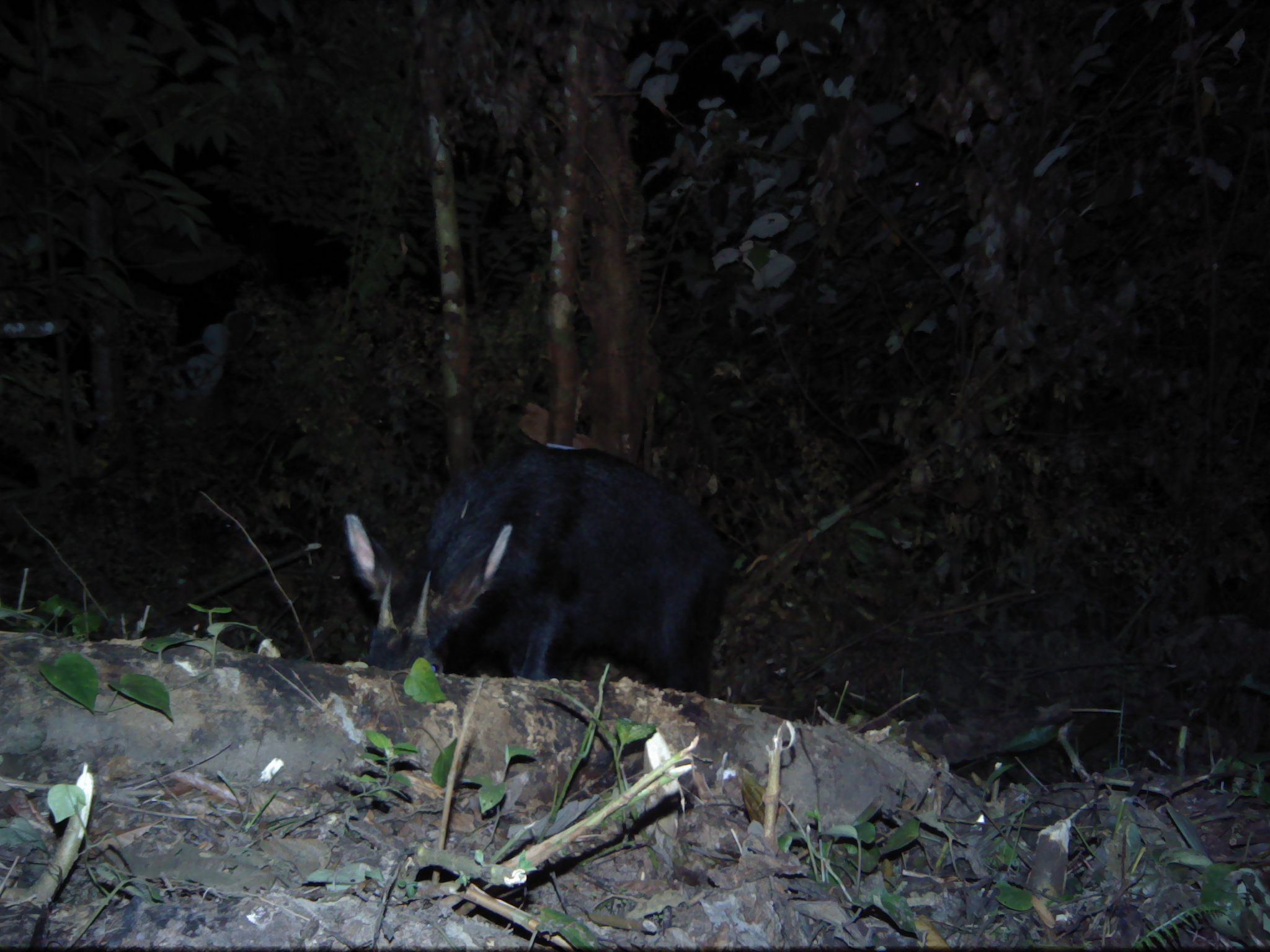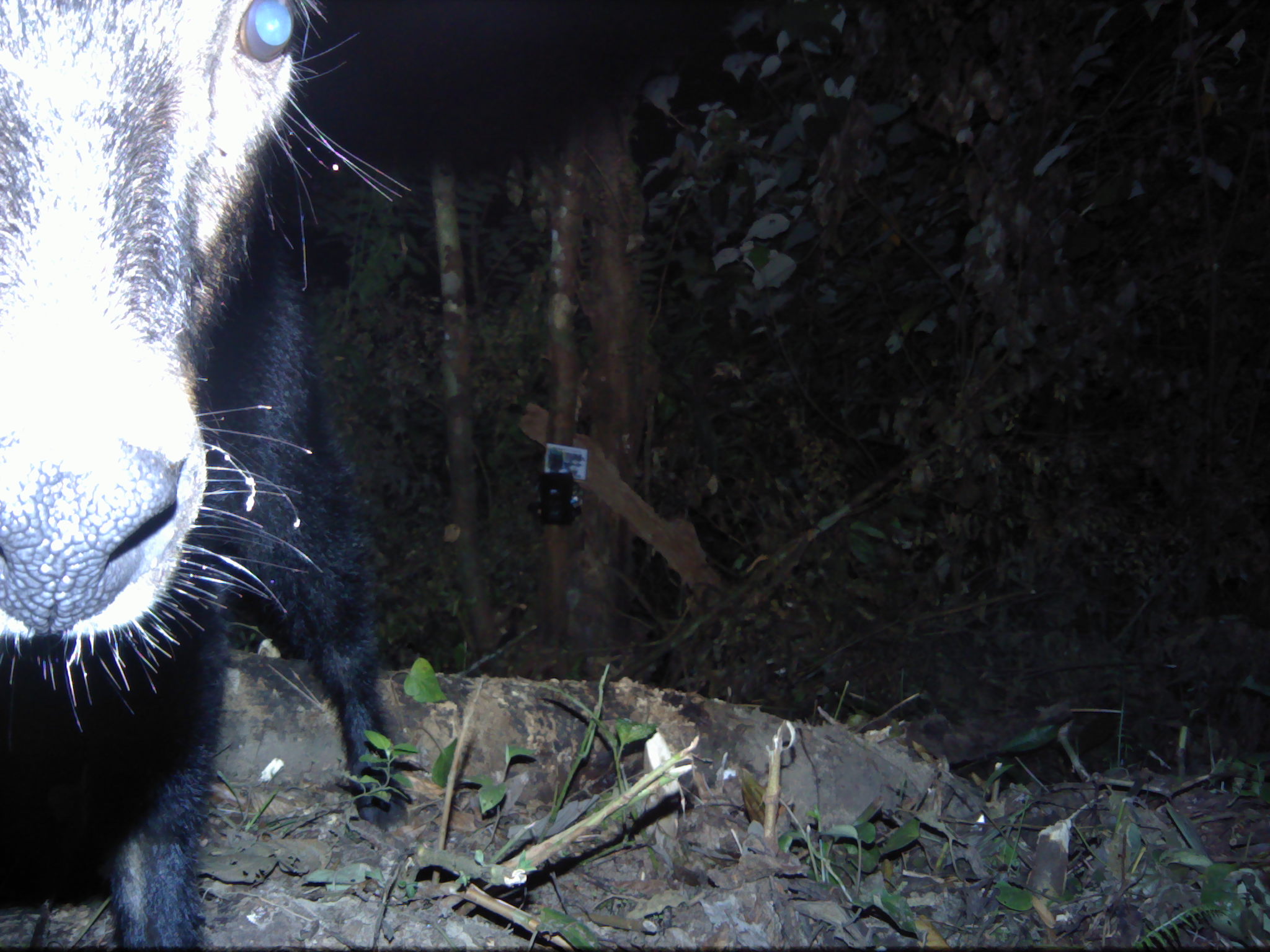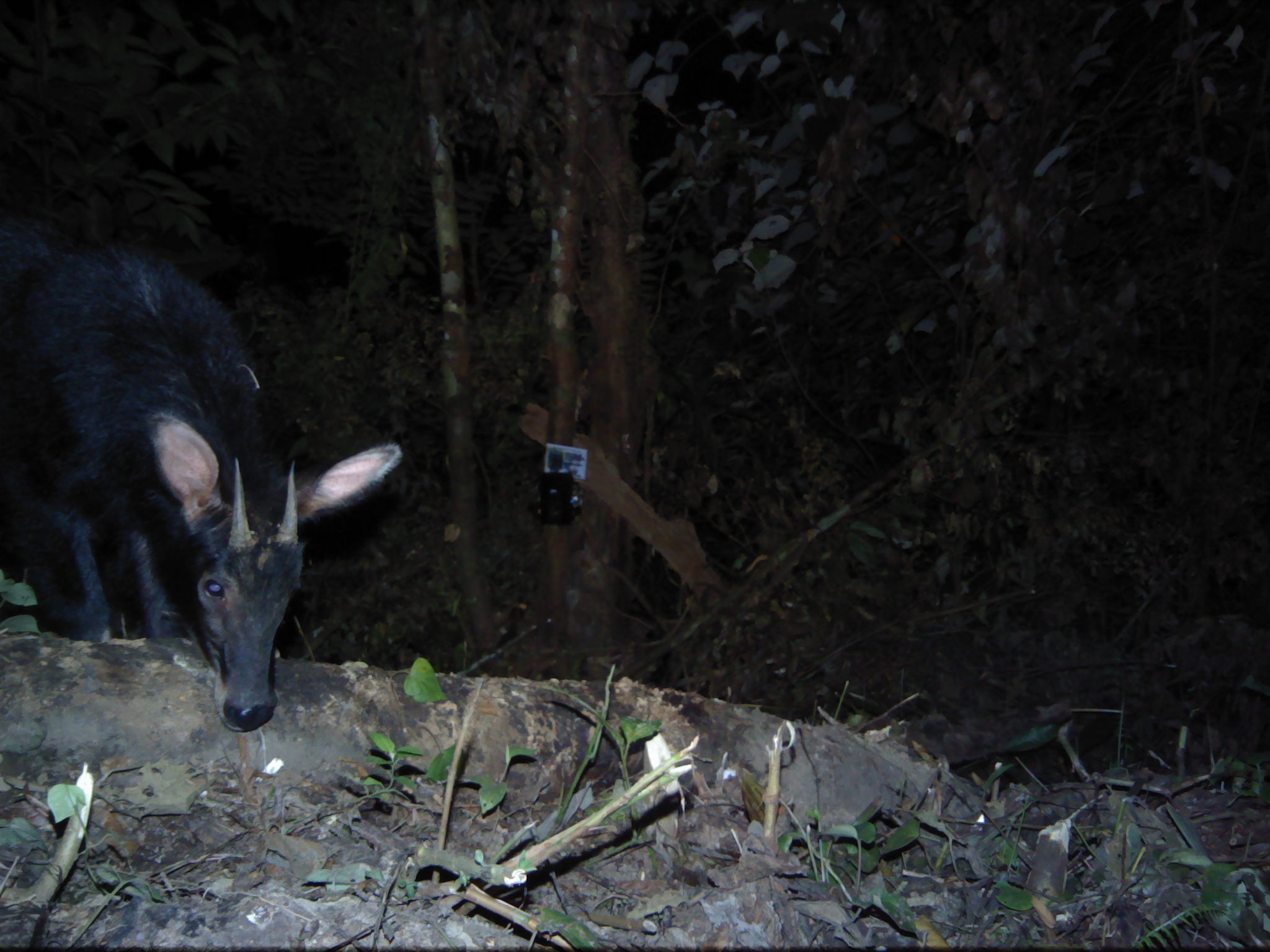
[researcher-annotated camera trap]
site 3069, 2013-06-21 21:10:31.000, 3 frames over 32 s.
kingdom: Animalia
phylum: Chordata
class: Mammalia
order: Artiodactyla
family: Bovidae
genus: Capricornis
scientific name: Capricornis sumatraensis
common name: southern serow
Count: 1.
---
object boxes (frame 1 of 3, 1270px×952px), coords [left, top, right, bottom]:
capricornis sumatraensis: [344, 425, 738, 697]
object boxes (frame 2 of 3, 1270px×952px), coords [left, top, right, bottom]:
capricornis sumatraensis: [0, 0, 735, 952]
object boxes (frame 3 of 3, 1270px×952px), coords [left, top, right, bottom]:
capricornis sumatraensis: [0, 214, 400, 732]